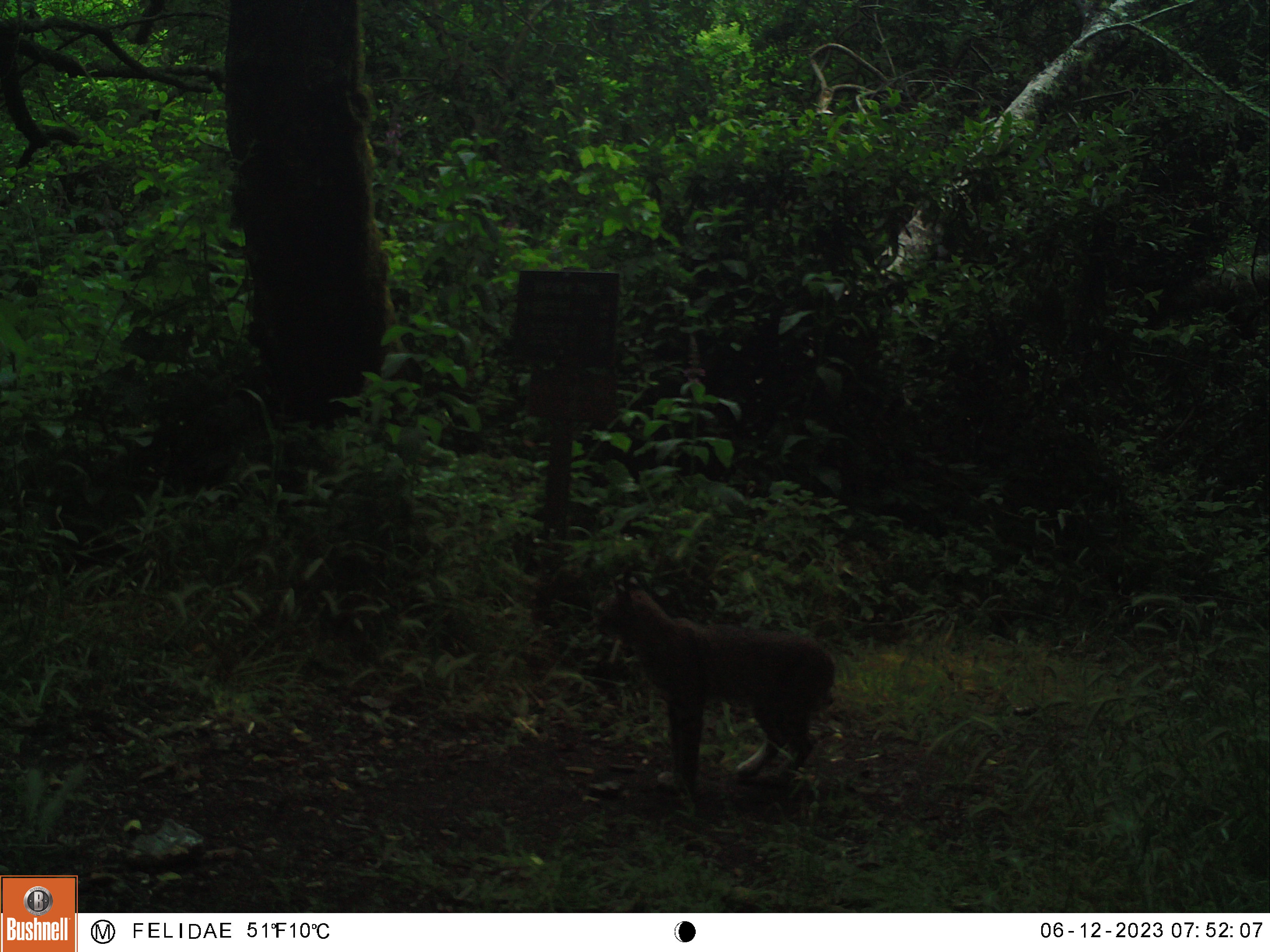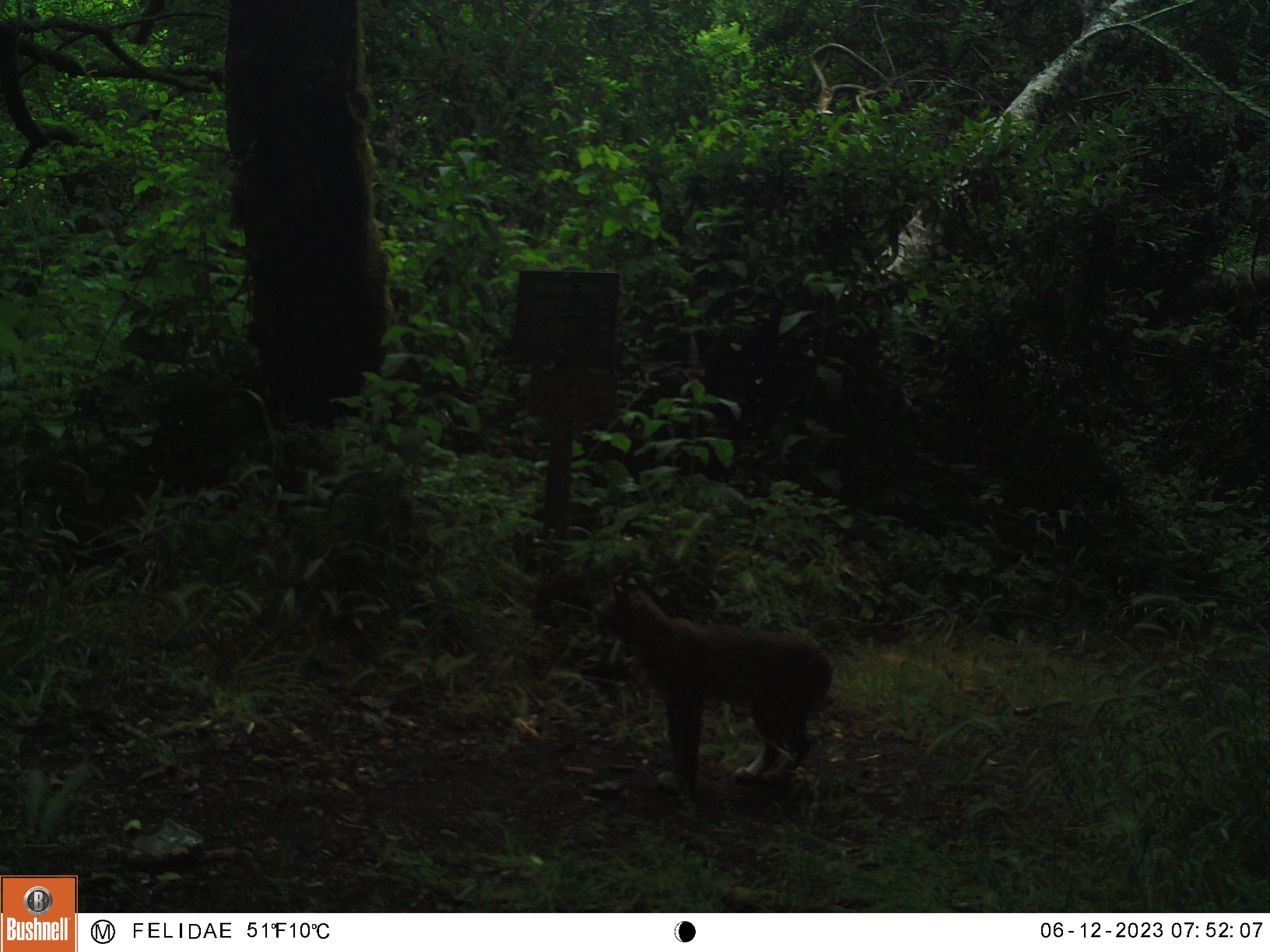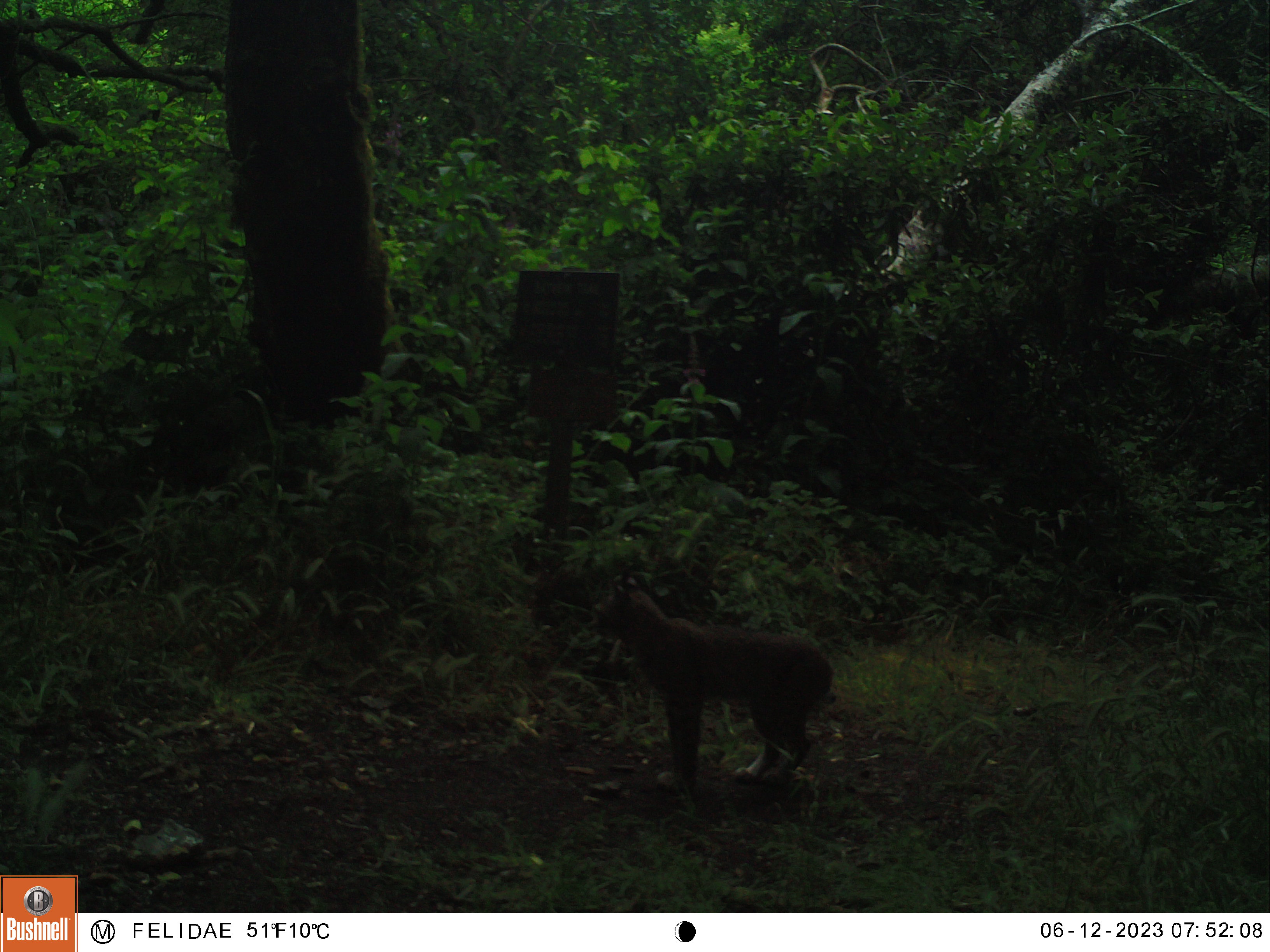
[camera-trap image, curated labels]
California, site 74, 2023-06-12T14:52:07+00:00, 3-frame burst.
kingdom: Animalia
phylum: Chordata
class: Mammalia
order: Carnivora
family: Felidae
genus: Lynx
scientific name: Lynx rufus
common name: bobcat